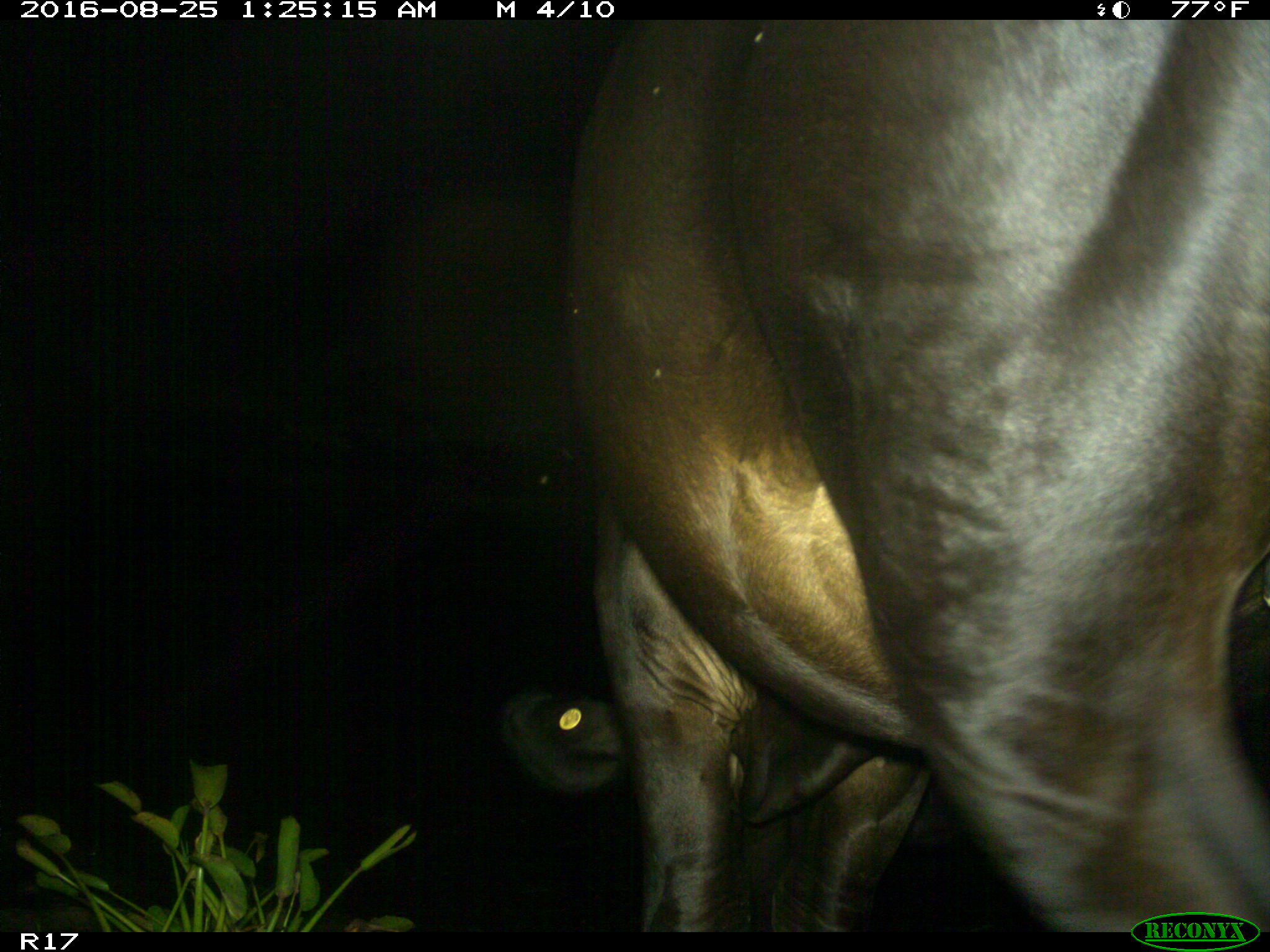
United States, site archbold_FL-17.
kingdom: Animalia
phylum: Chordata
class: Mammalia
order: Artiodactyla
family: Bovidae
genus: Bos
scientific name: Bos taurus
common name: domestic cow